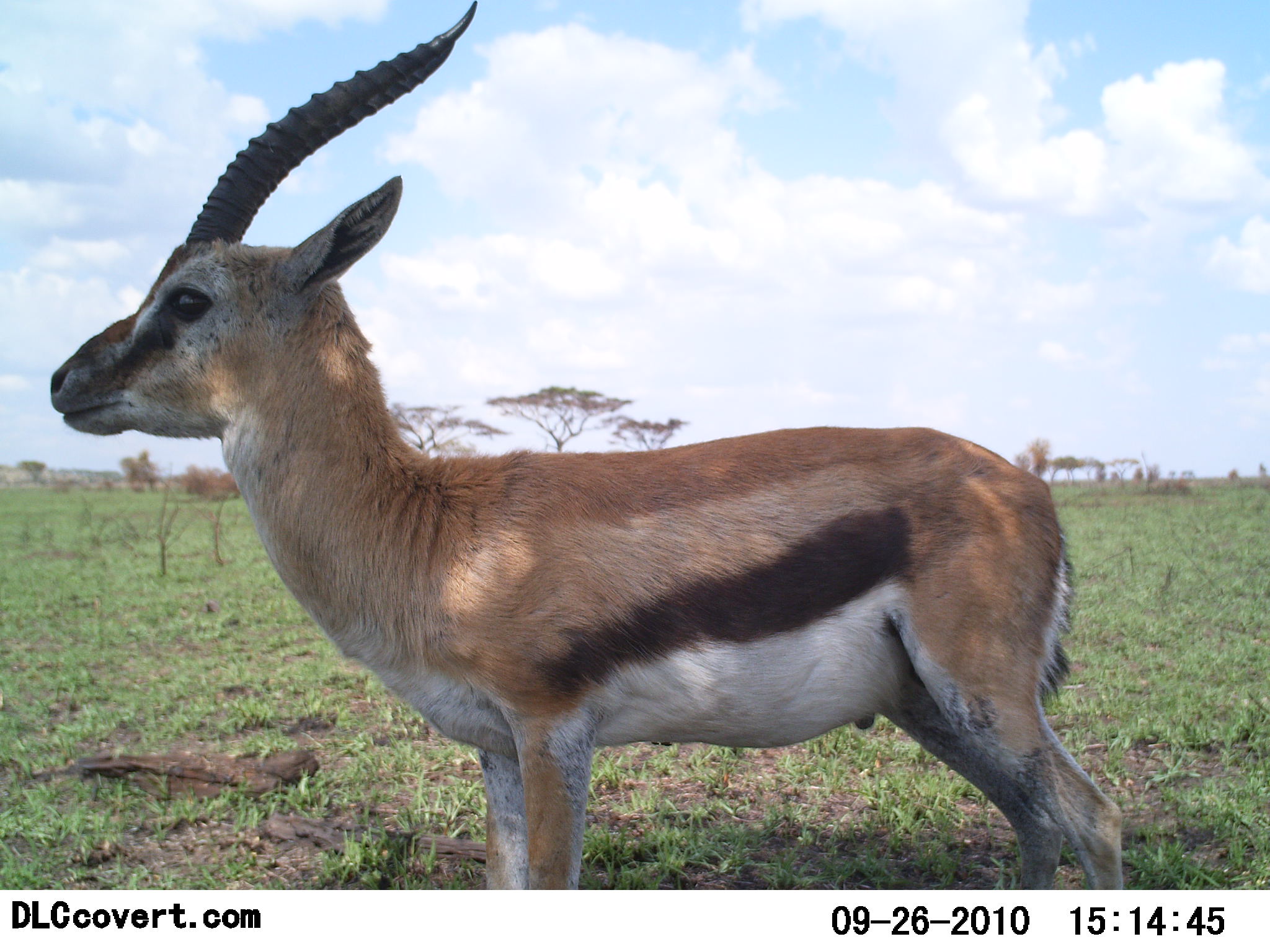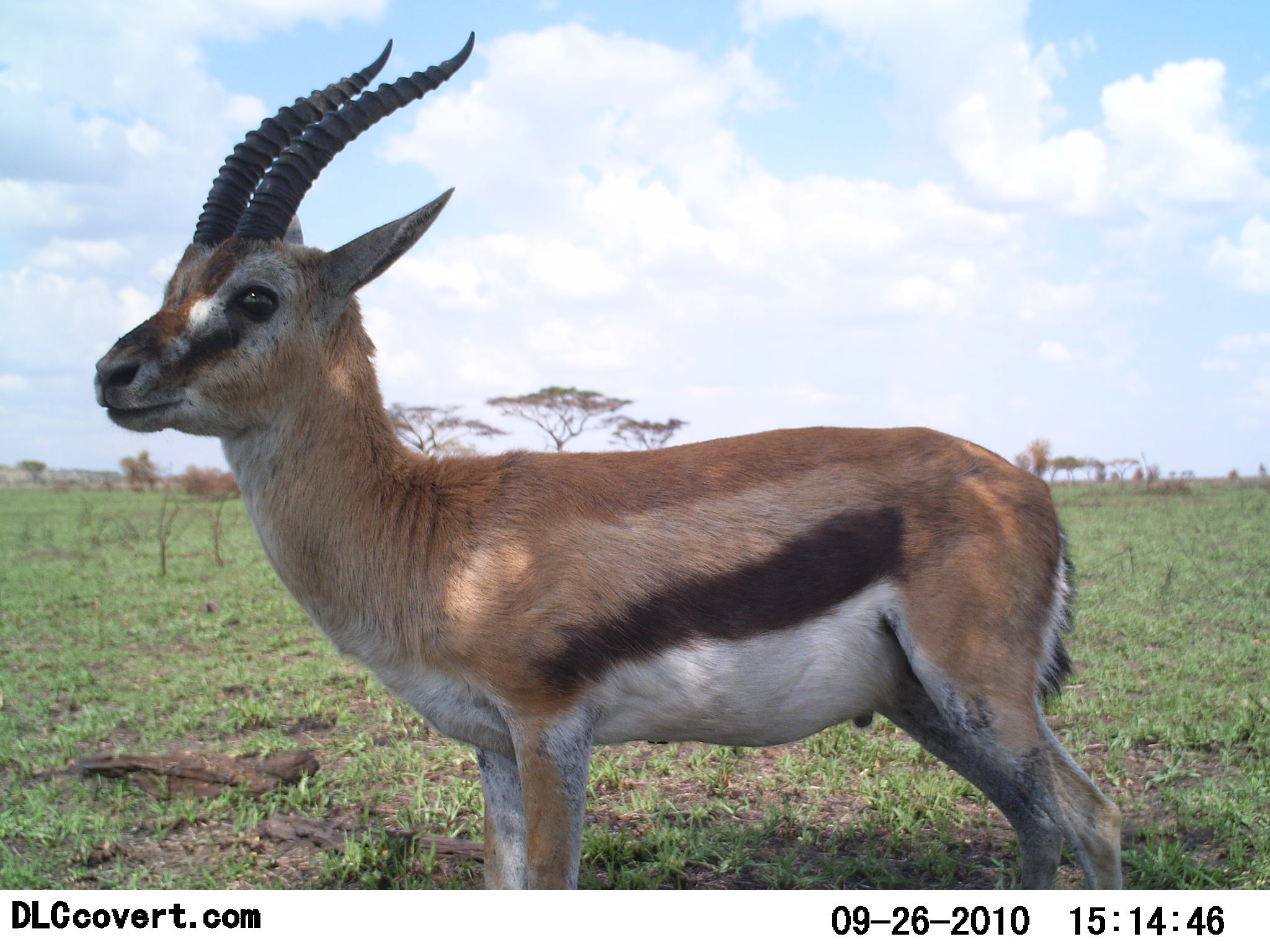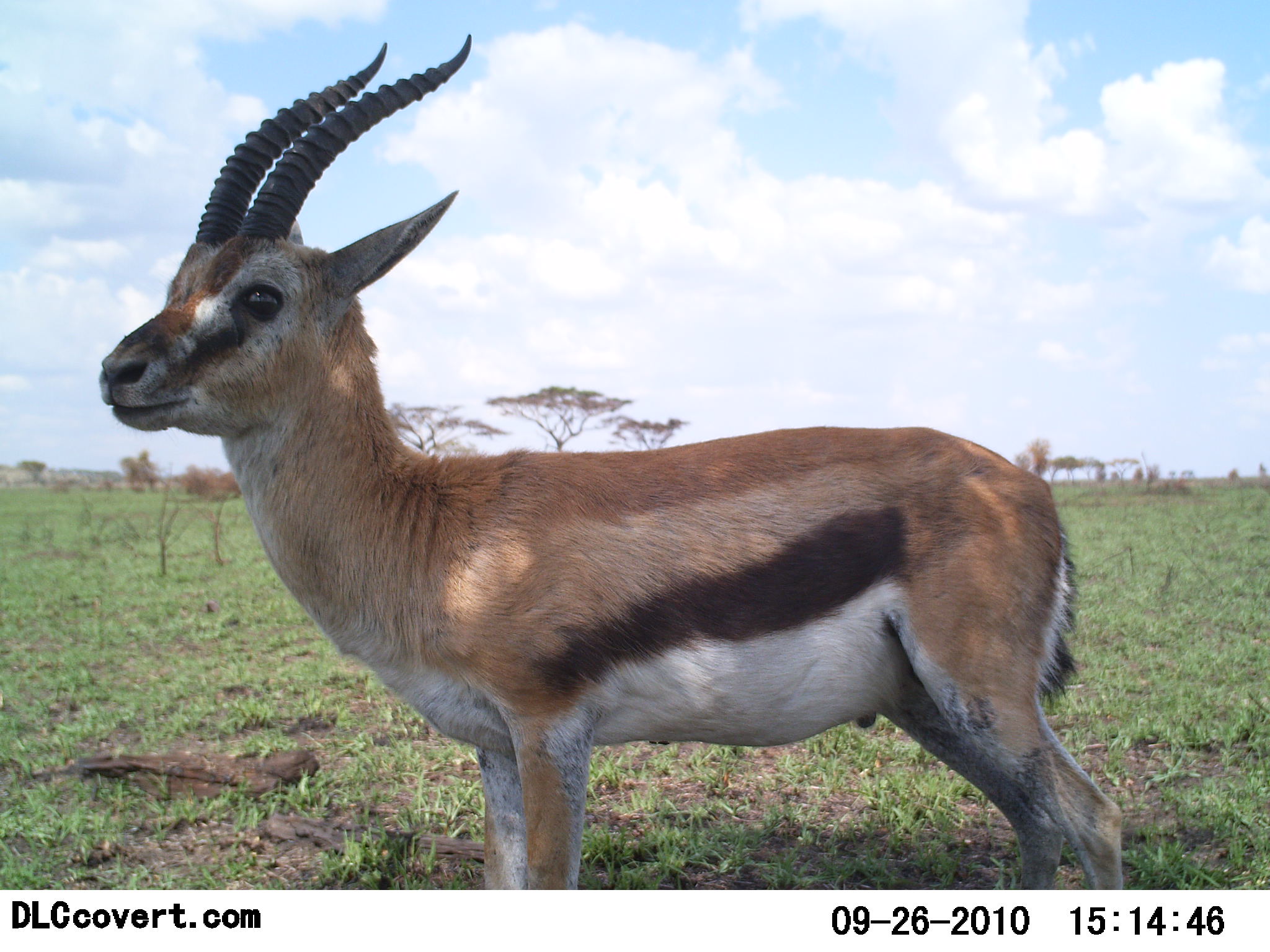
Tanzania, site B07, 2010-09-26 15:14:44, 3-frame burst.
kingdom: Animalia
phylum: Chordata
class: Mammalia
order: Artiodactyla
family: Bovidae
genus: Eudorcas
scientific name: Eudorcas thomsonii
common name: thomson's gazelle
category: gazellethomsons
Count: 1.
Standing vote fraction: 100%.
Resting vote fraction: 0%.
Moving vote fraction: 4%.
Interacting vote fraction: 0%.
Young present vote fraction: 0%.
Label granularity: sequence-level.